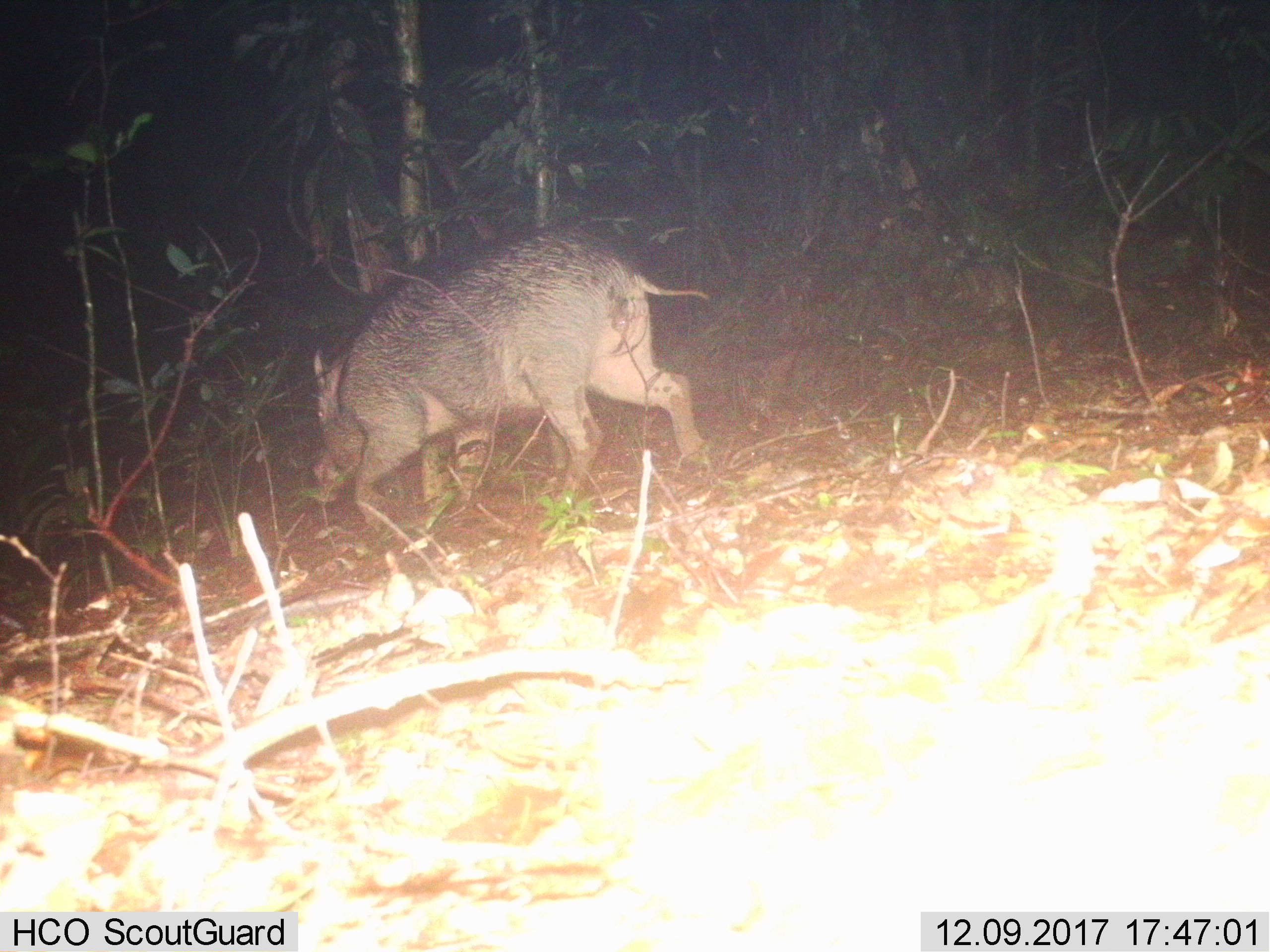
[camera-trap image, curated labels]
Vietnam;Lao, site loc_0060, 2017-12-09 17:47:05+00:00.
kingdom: Animalia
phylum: Chordata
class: Mammalia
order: Artiodactyla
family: Suidae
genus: Sus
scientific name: Sus scrofa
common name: eurasian wild pig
Eurasian wild pig (Sus scrofa). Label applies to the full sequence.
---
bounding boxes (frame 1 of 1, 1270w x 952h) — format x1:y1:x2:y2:
eurasian wild pig: 312:226:709:529